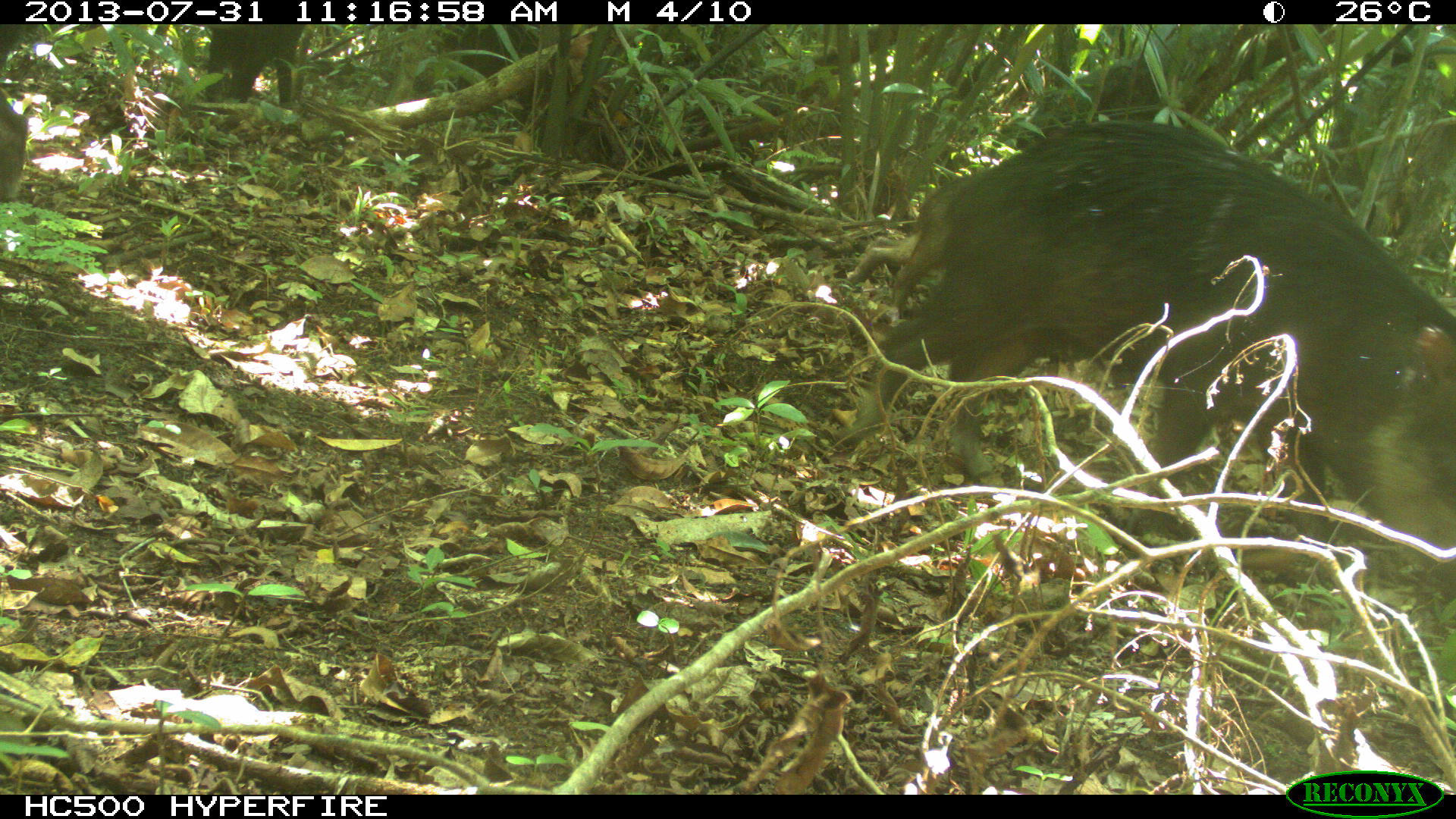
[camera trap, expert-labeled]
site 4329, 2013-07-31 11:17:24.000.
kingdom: Animalia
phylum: Chordata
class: Mammalia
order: Artiodactyla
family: Tayassuidae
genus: Tayassu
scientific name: Tayassu pecari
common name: white-lipped peccary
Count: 5.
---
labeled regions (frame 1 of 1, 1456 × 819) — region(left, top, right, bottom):
tayassu pecari: region(835, 116, 1456, 600); region(853, 167, 981, 314); region(202, 23, 303, 101); region(0, 21, 37, 199)